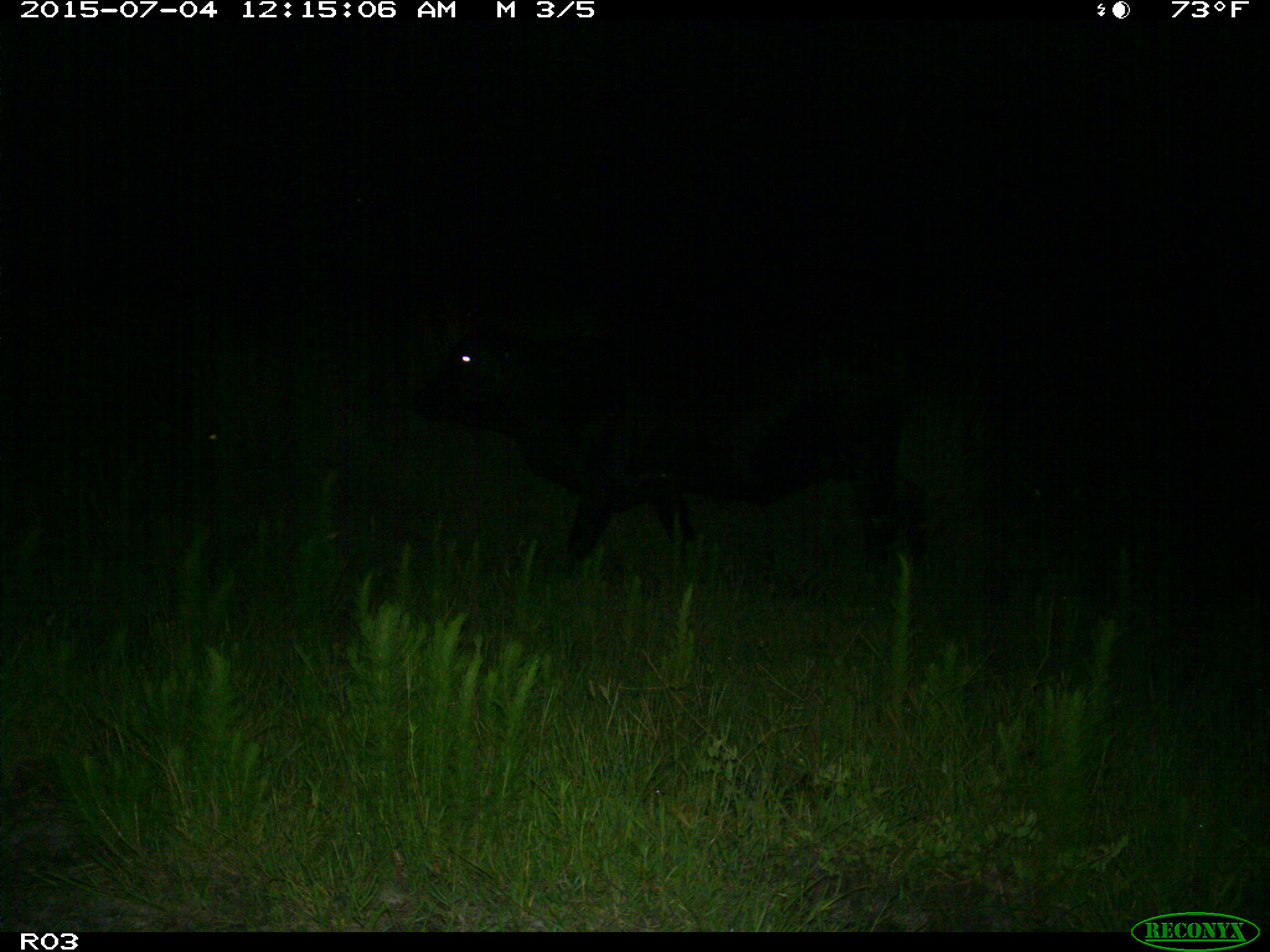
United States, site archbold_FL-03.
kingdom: Animalia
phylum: Chordata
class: Mammalia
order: Artiodactyla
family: Bovidae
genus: Bos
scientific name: Bos taurus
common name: domestic cow